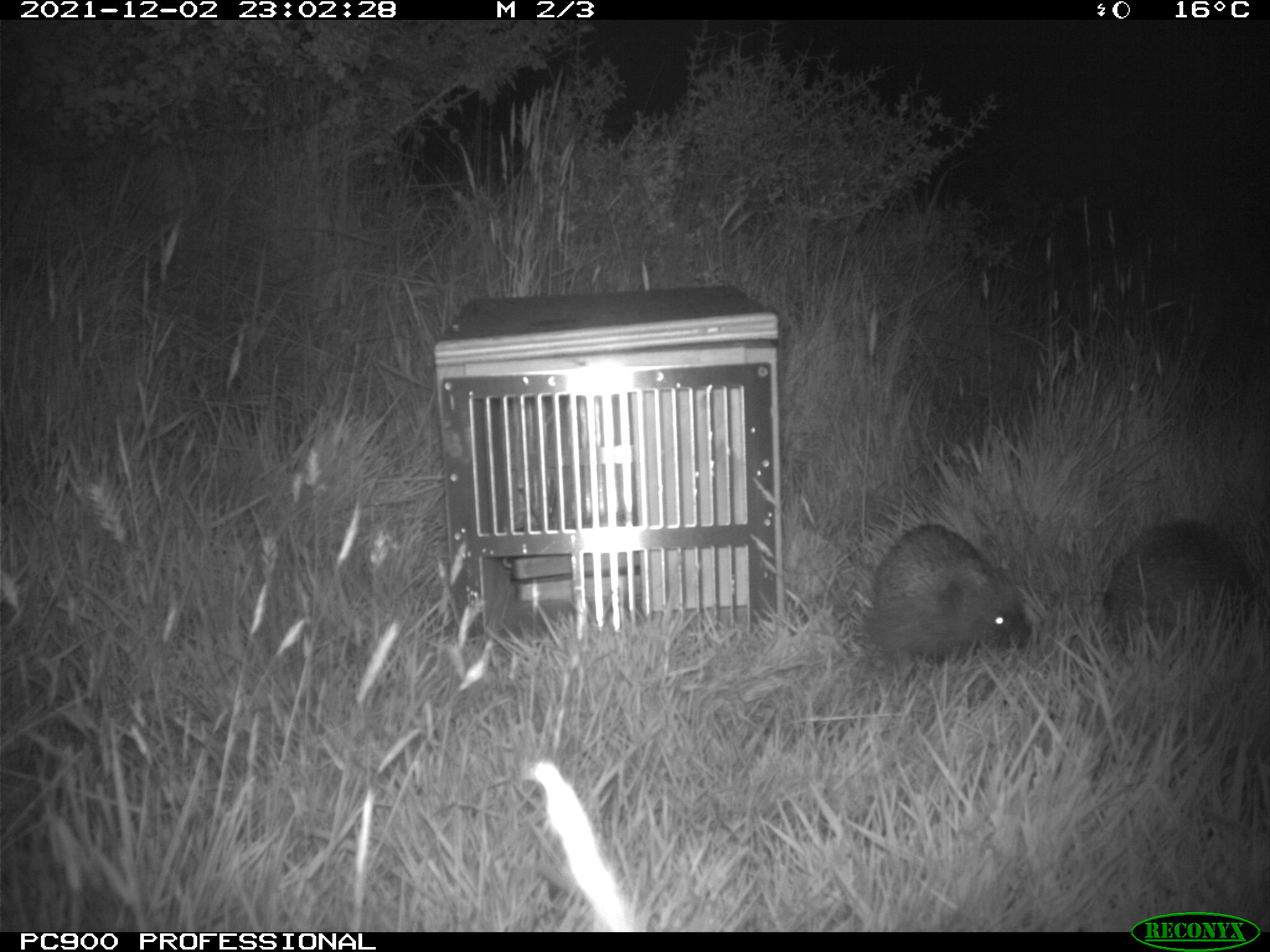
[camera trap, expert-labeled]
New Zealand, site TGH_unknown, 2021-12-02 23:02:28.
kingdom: Animalia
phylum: Chordata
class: Mammalia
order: Eulipotyphla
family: Erinaceidae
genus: Erinaceus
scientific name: Erinaceus europaeus europaeus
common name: european hedgehog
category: hedgehog